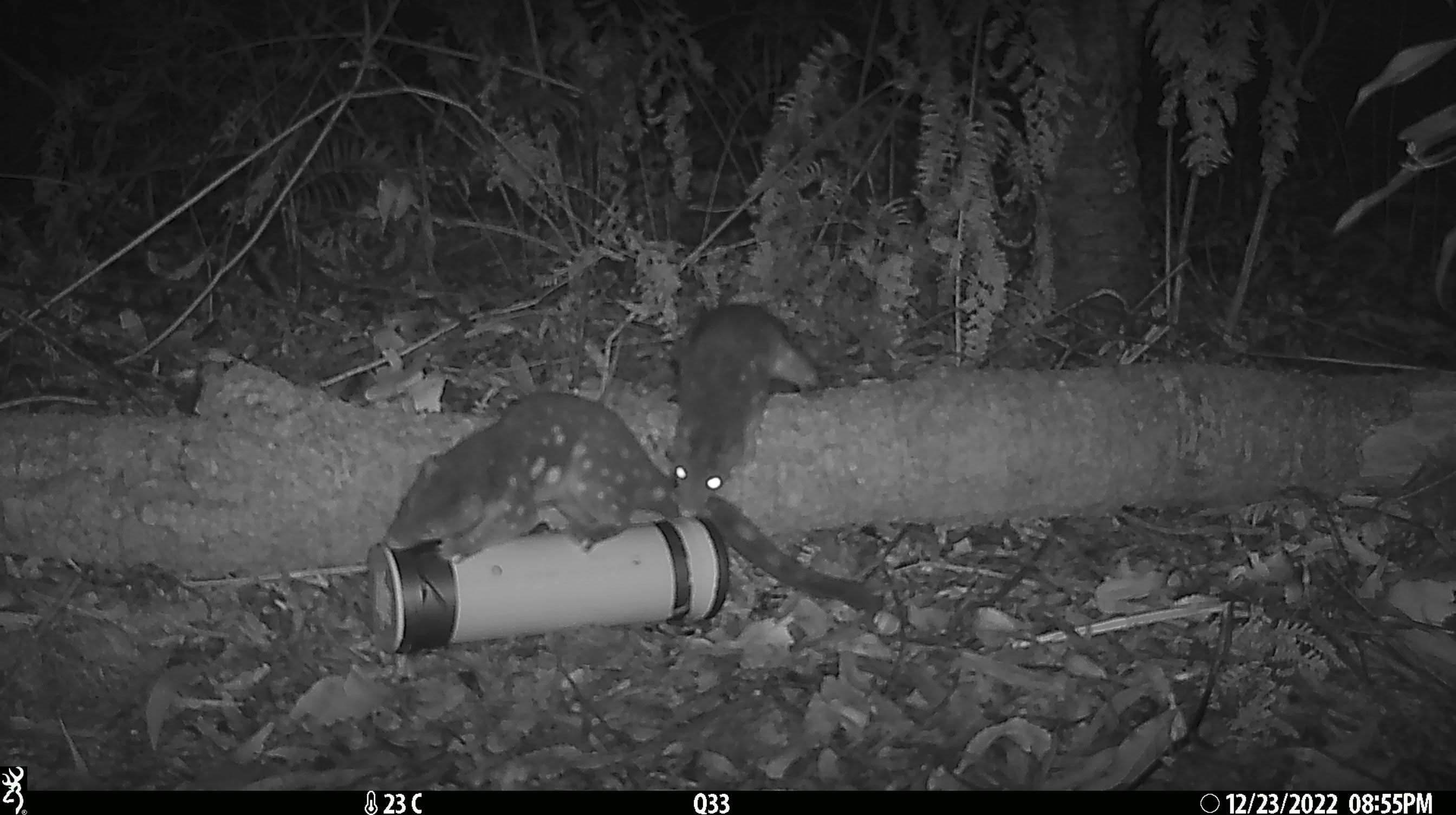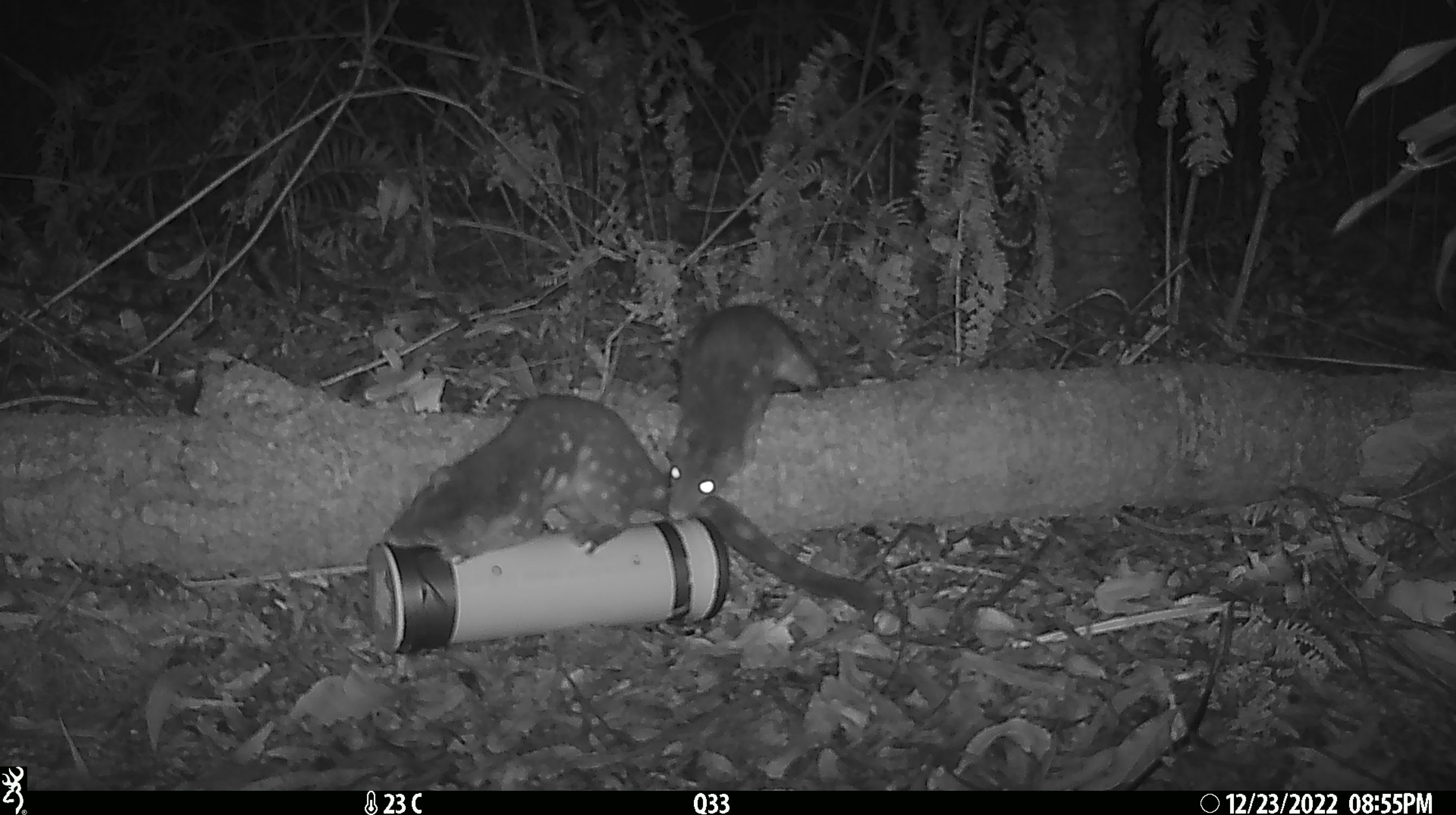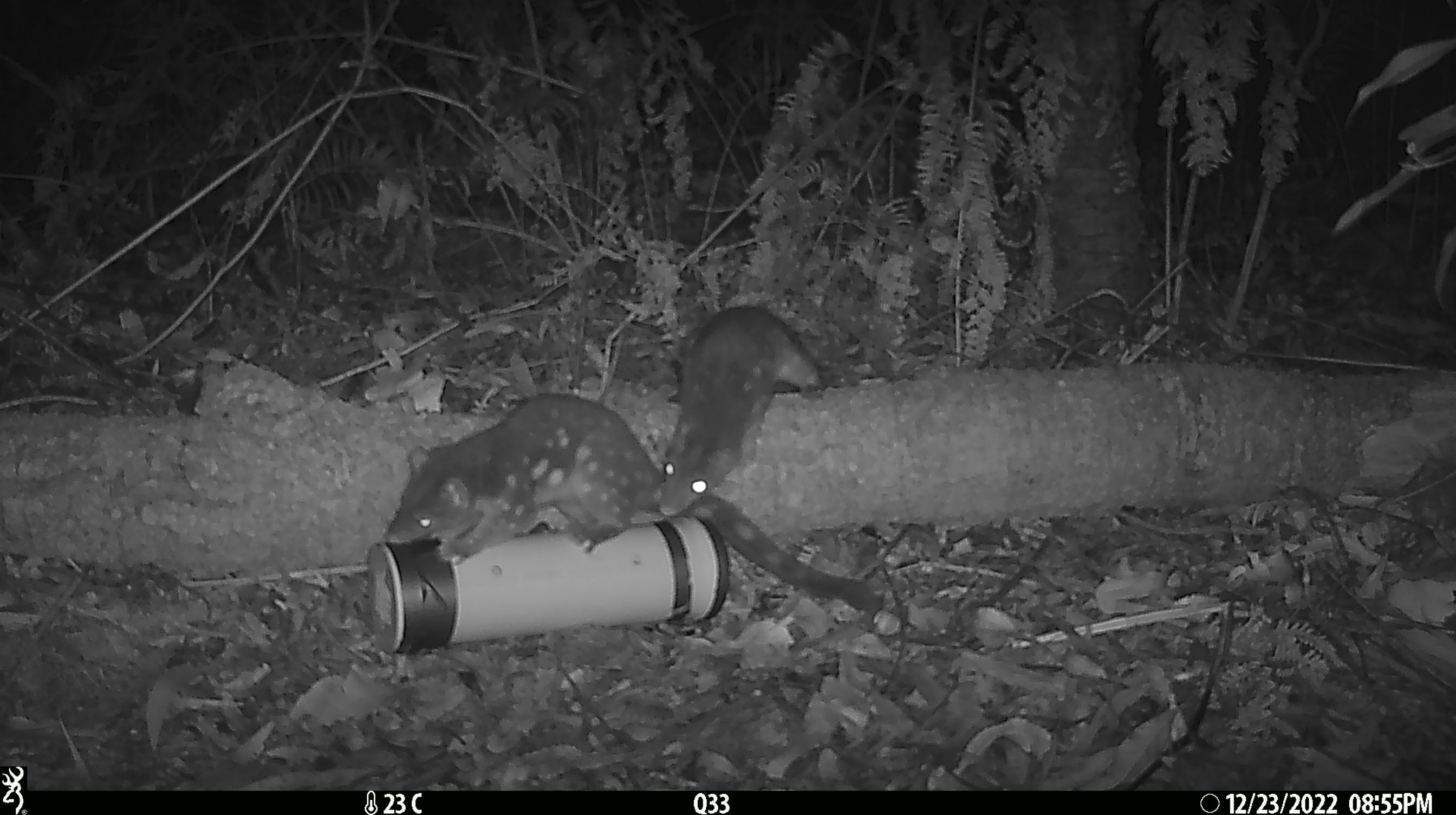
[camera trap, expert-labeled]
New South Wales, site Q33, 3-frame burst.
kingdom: Animalia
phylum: Chordata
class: Mammalia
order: Dasyuromorphia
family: Dasyuridae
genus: Dasyurus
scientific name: Dasyurus maculatus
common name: spotted-tailed quoll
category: quoll